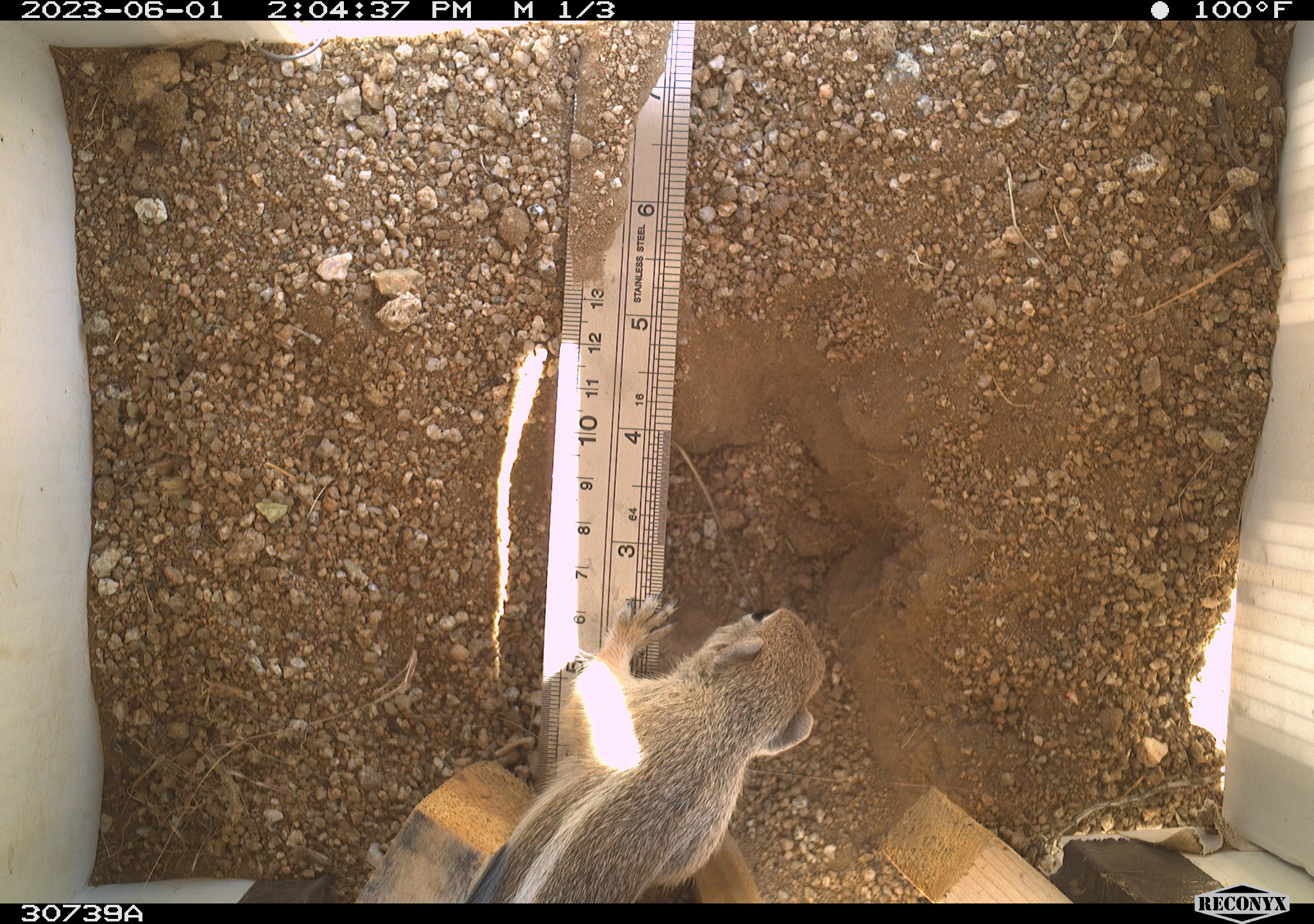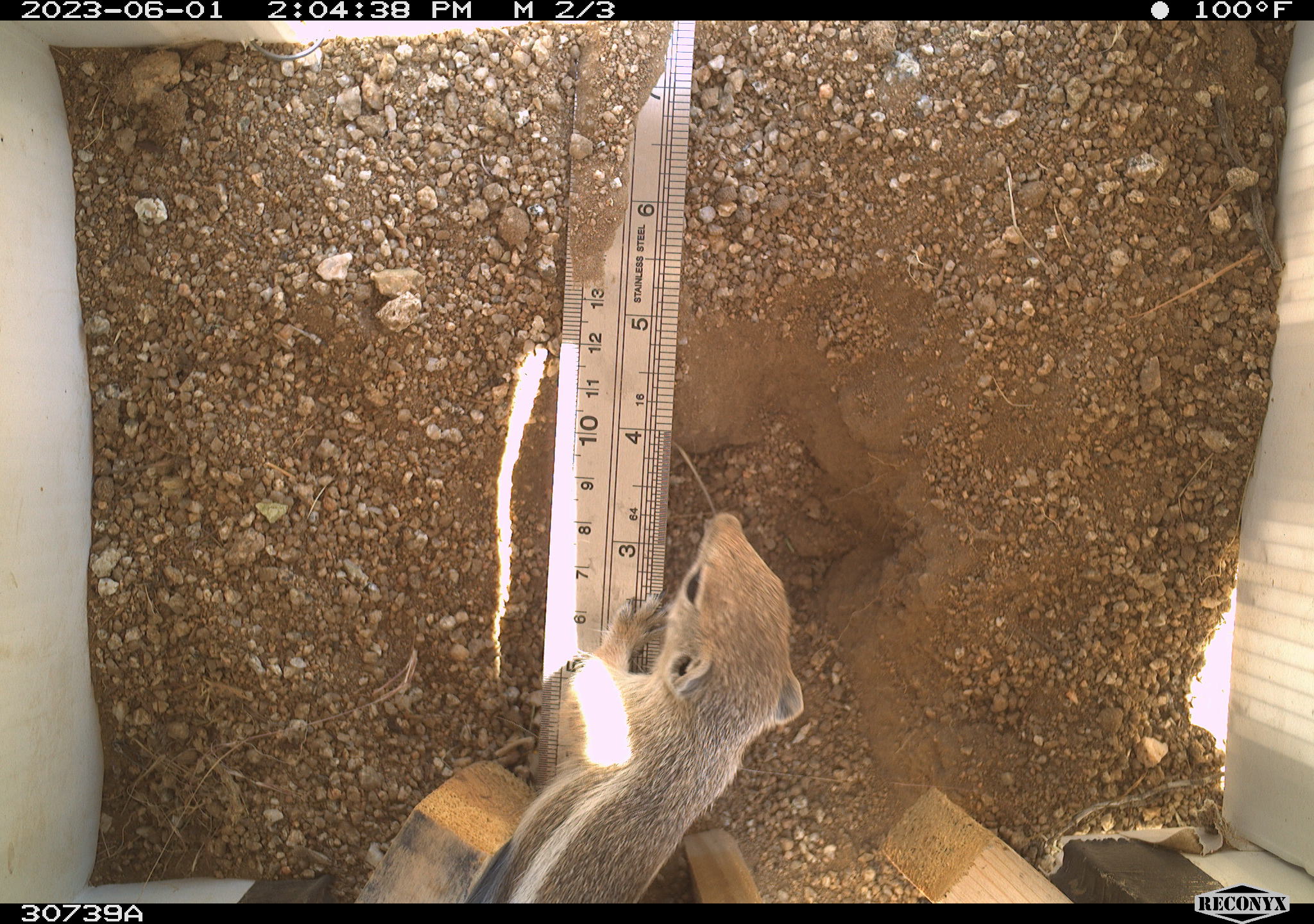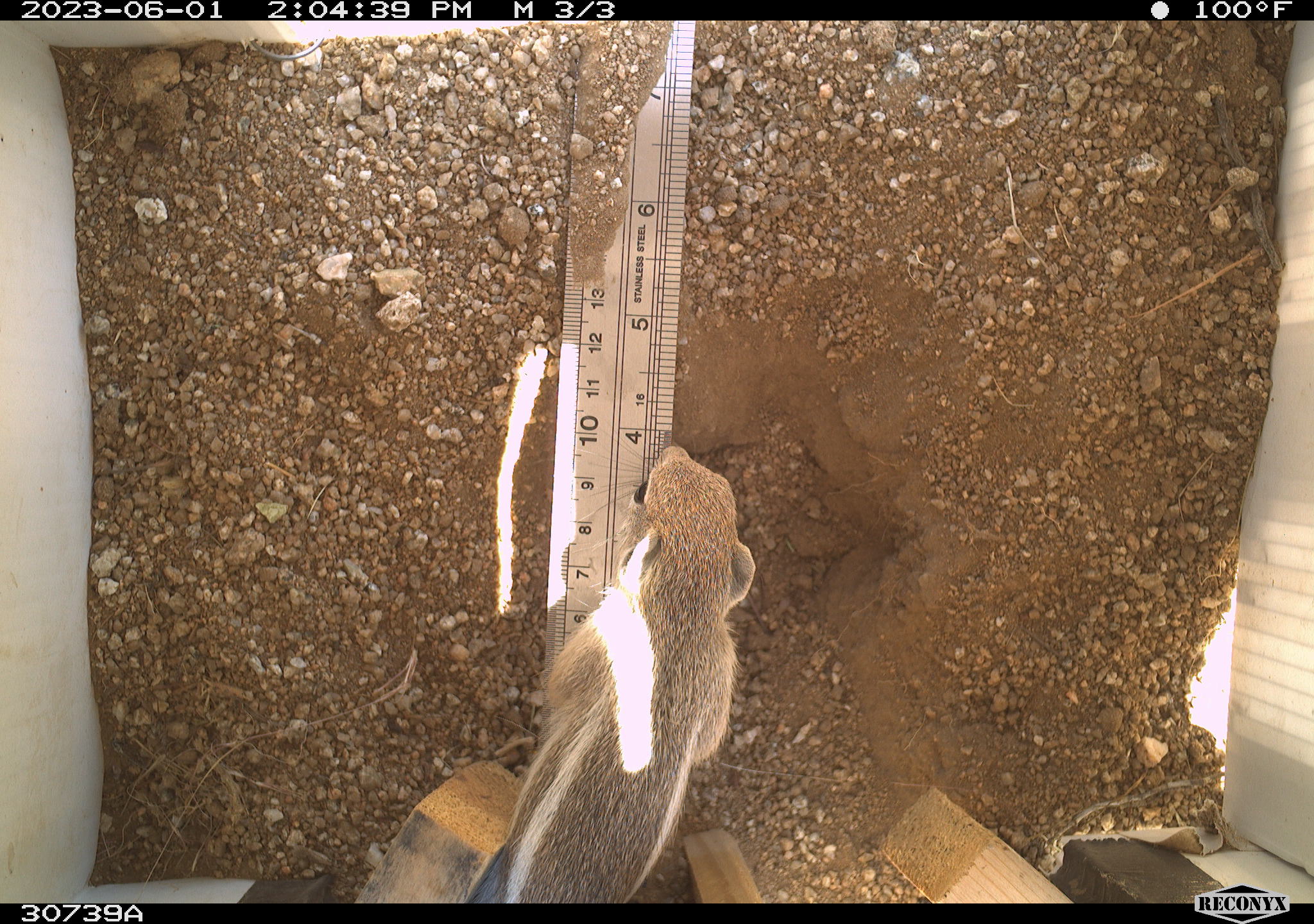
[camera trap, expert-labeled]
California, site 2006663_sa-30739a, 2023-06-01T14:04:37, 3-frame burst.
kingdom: Animalia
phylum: Chordata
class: Mammalia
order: Rodentia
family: Sciuridae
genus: Ammospermophilus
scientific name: Ammospermophilus leucurus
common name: white-tailed antelope squirrel